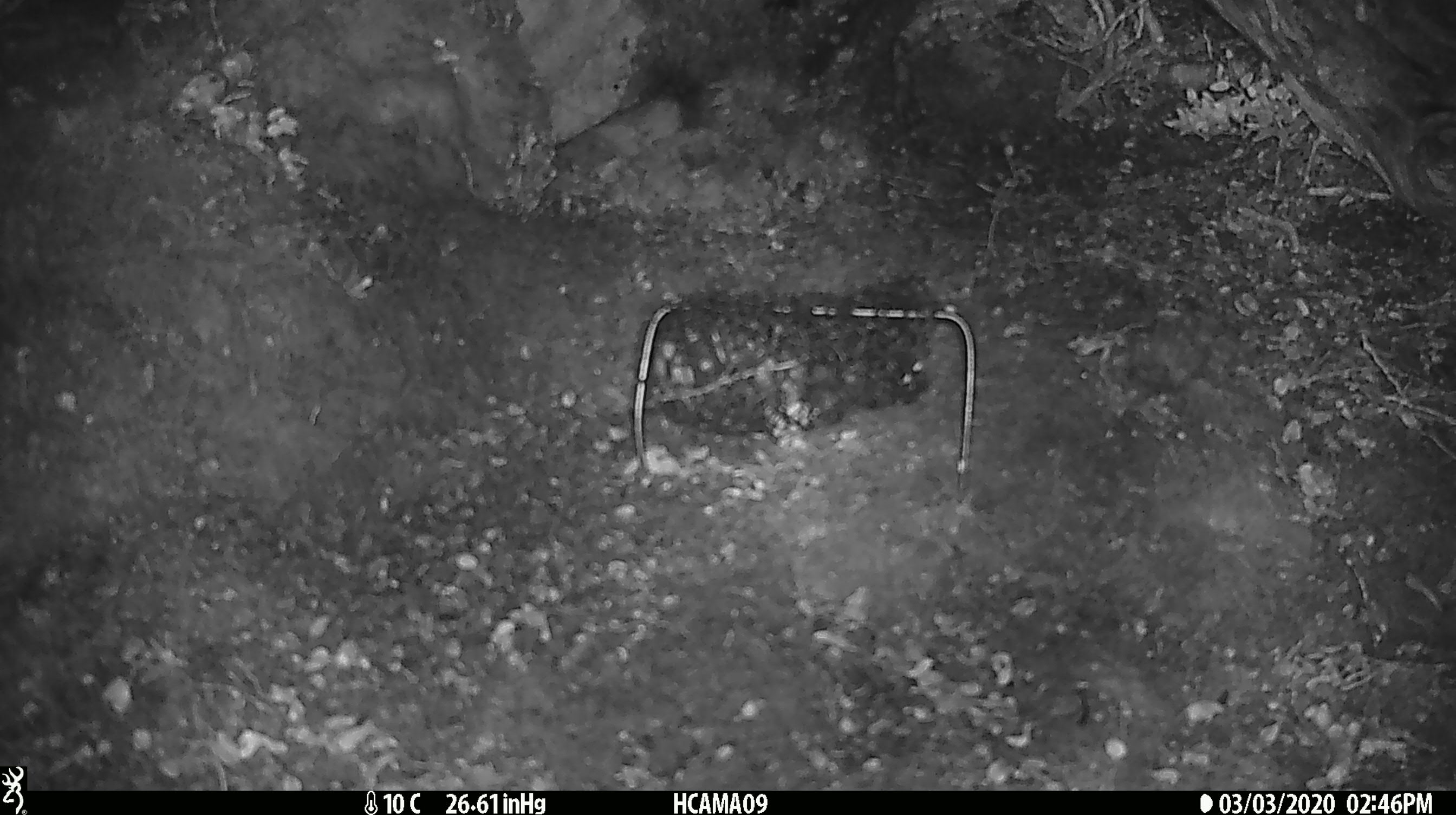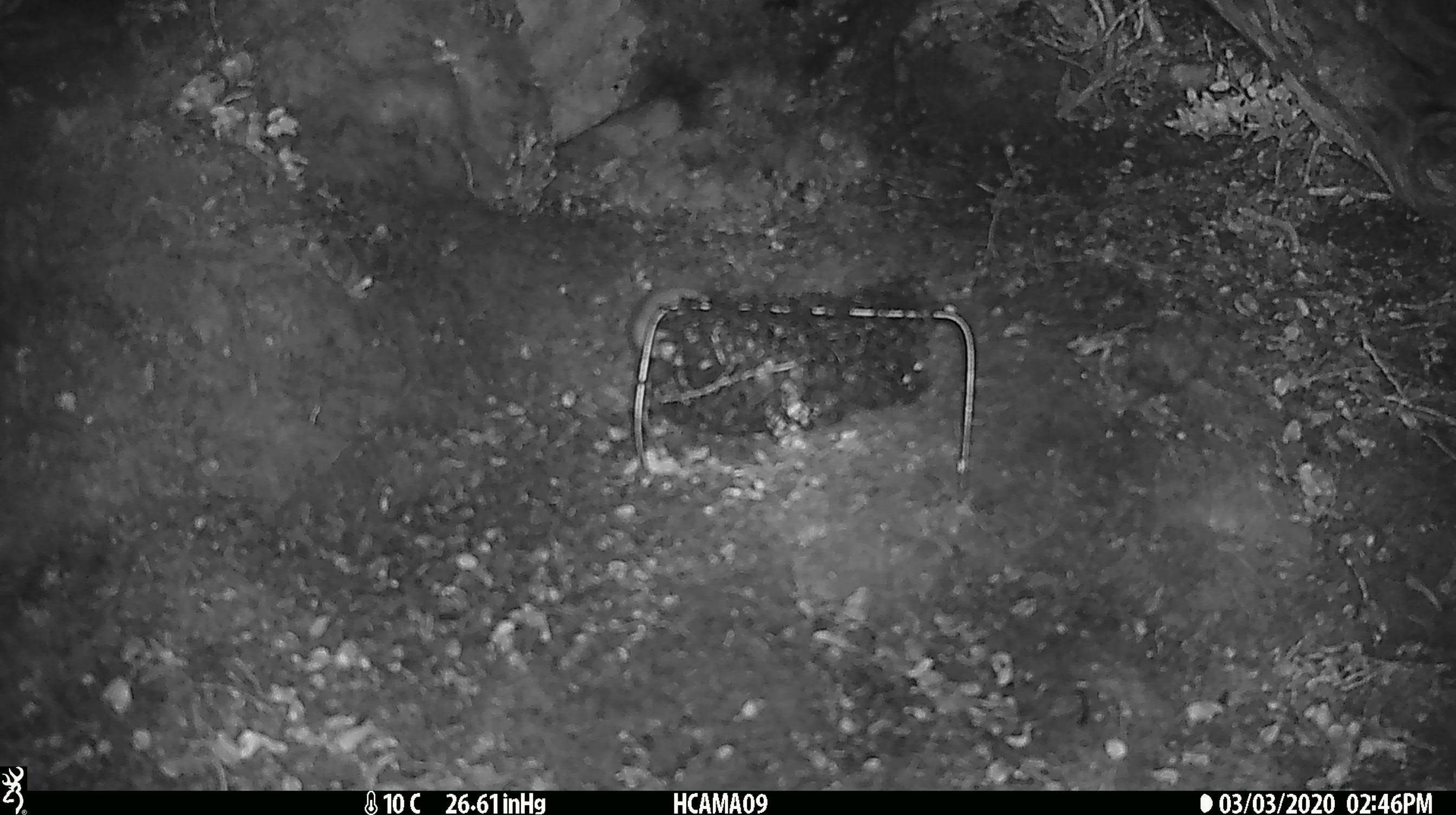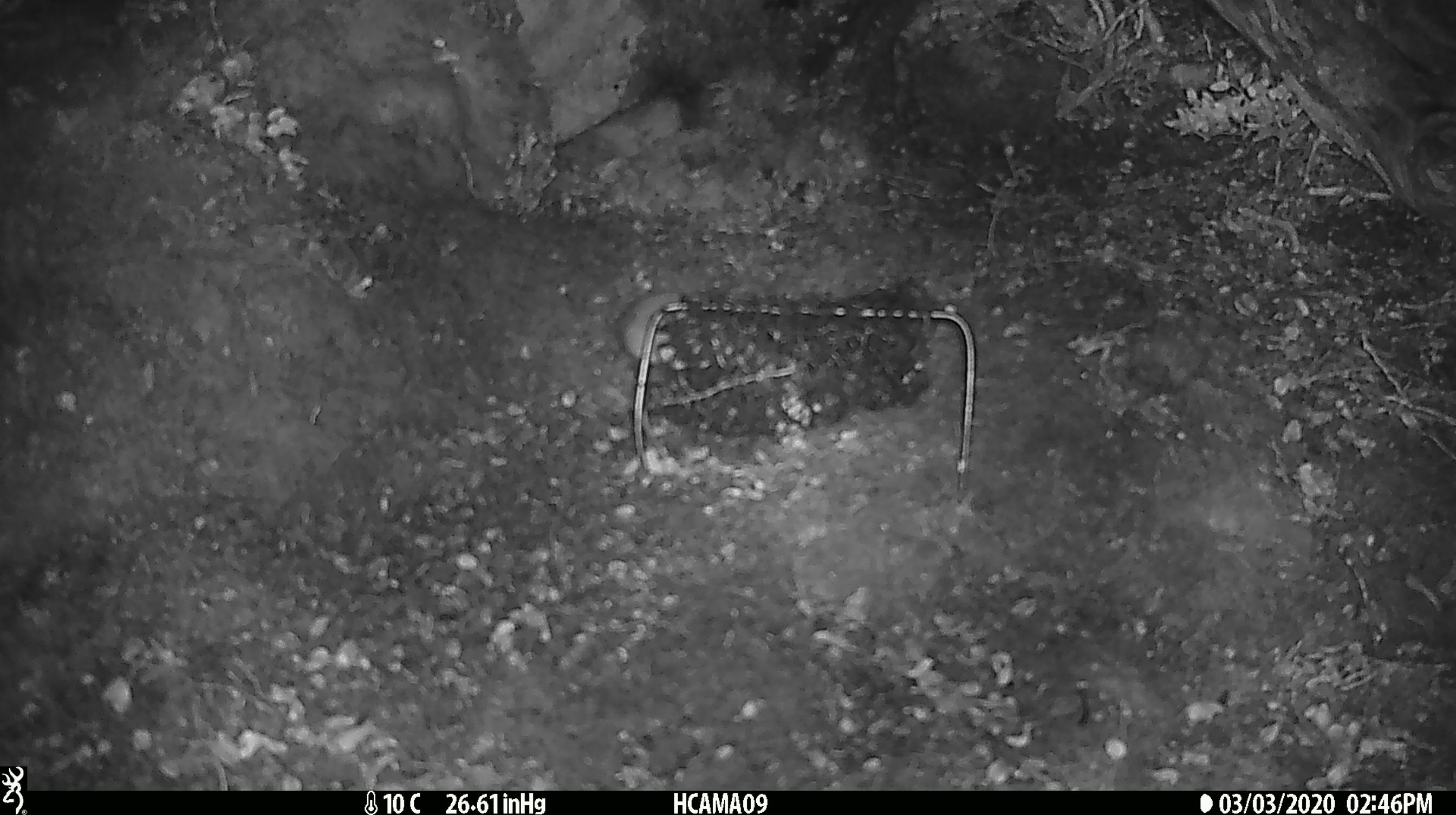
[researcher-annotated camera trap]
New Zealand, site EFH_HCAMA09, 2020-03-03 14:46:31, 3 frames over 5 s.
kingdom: Animalia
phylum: Chordata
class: Mammalia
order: Rodentia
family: Muridae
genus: Mus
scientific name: Mus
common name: mouse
Mouse (Mus).